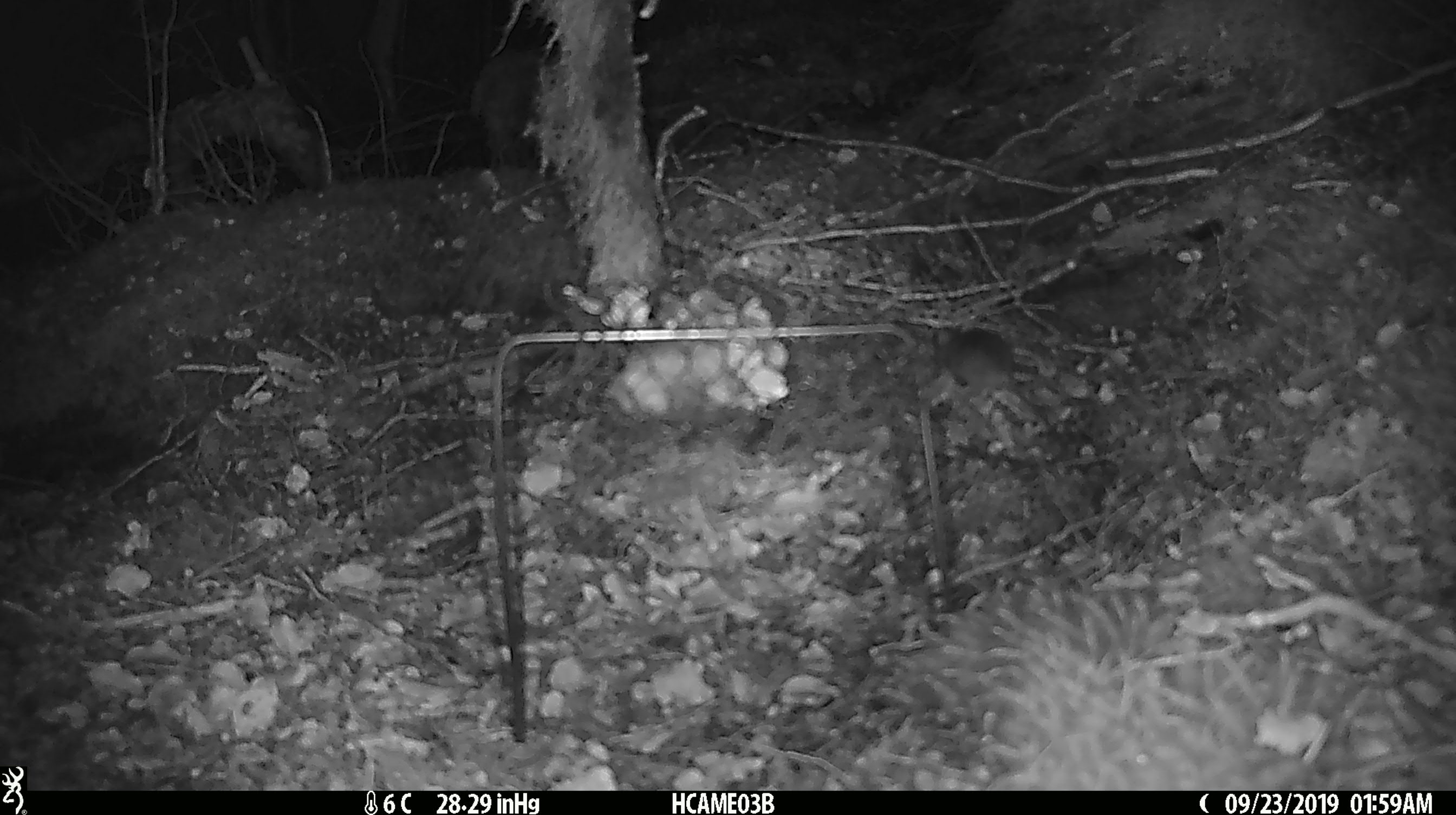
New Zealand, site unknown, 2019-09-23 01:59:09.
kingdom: Animalia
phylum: Chordata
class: Mammalia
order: Rodentia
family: Muridae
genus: Mus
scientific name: Mus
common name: mouse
Mouse (Mus).